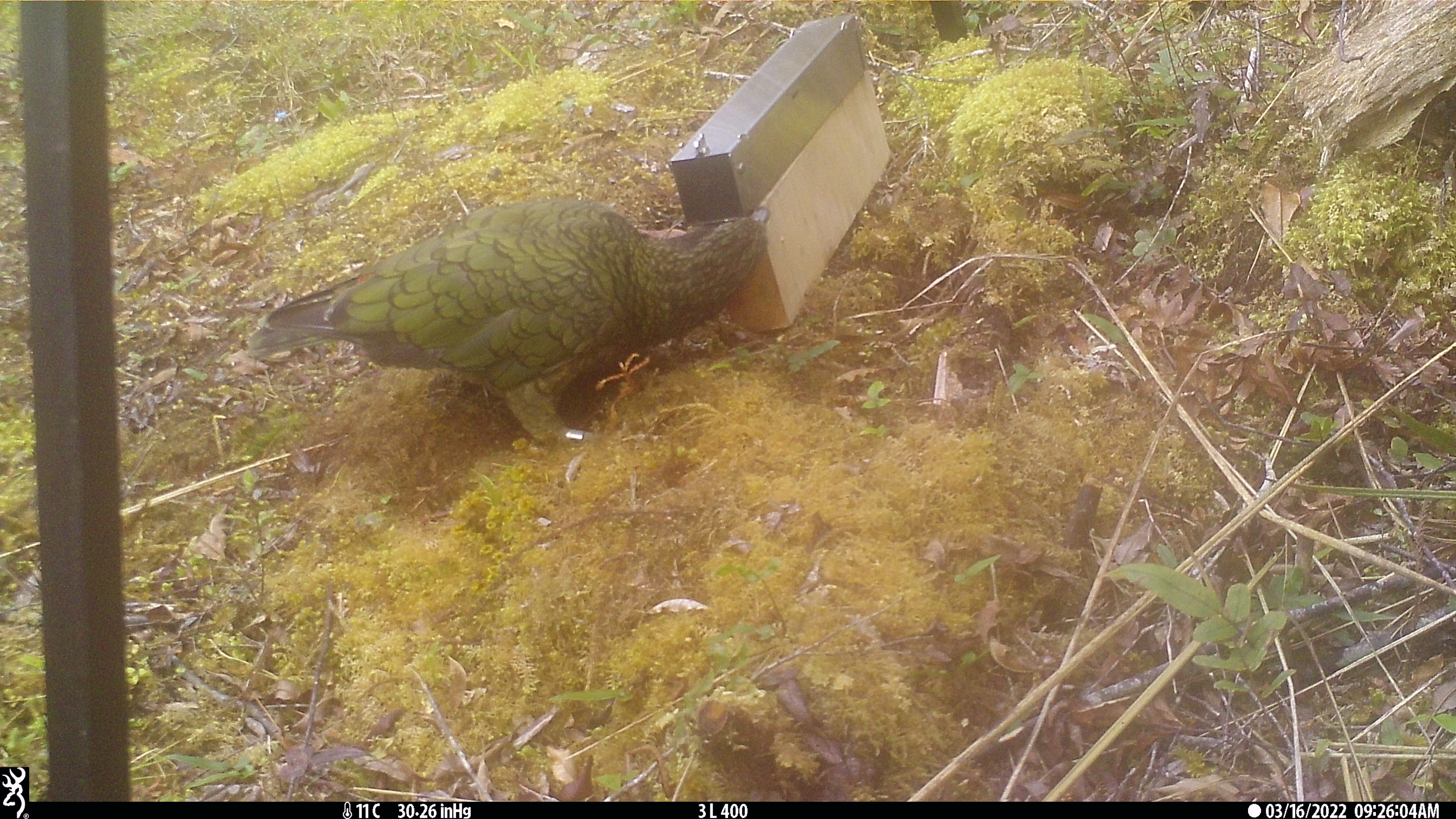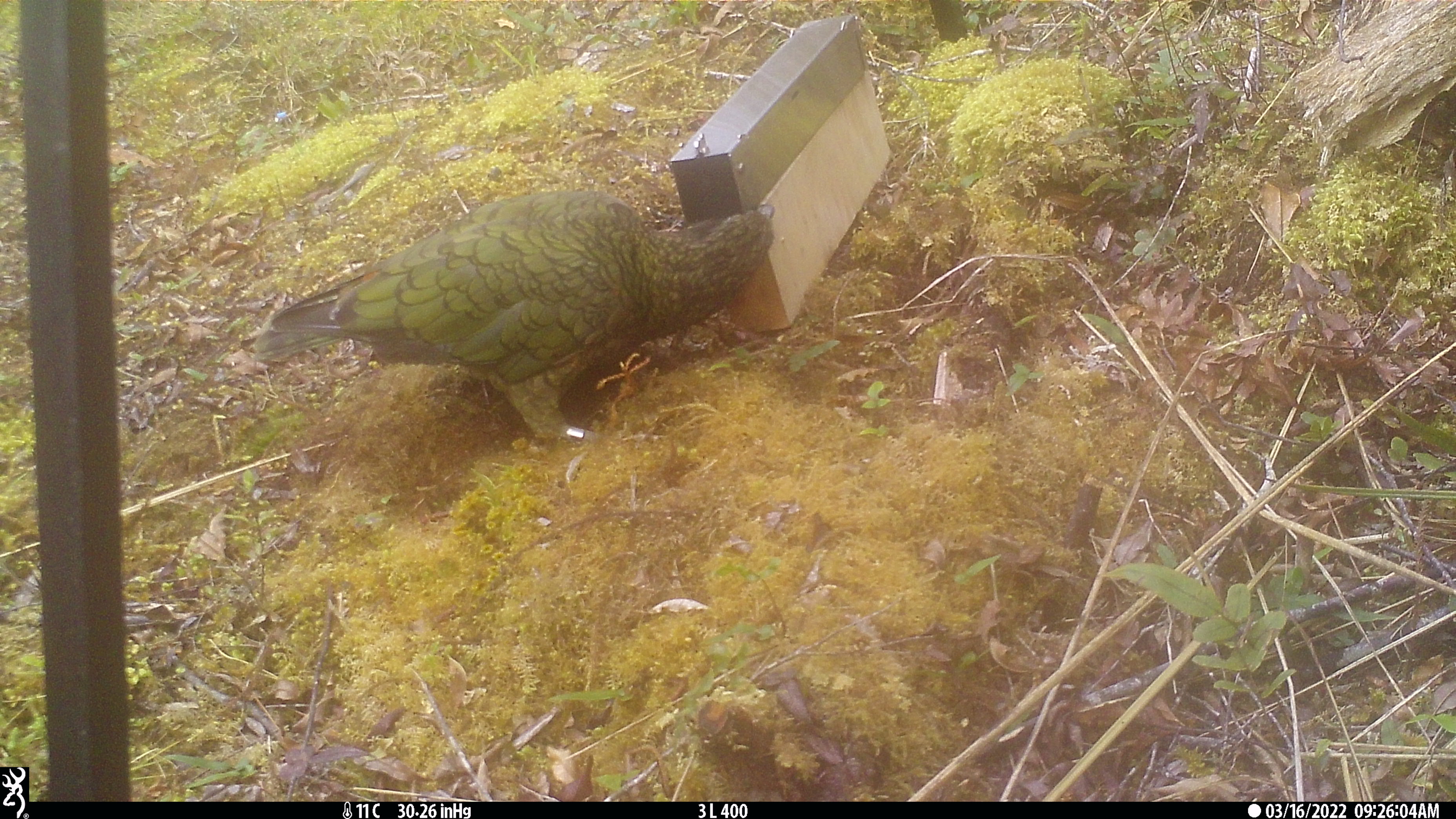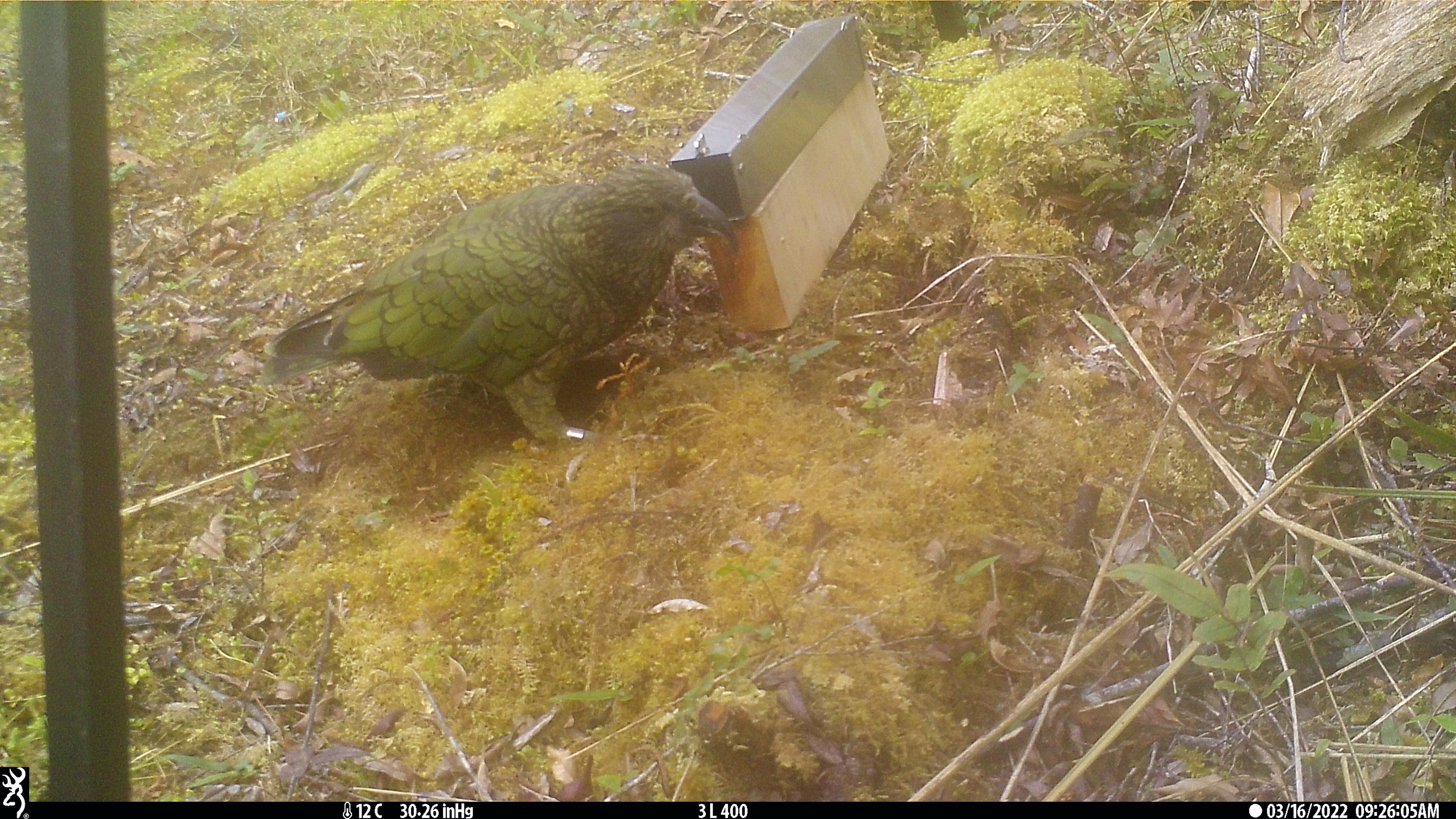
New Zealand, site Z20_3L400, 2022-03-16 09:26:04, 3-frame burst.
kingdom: Animalia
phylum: Chordata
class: Aves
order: Psittaciformes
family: Strigopidae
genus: Nestor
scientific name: Nestor notabilis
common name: kea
Kea (Nestor notabilis).